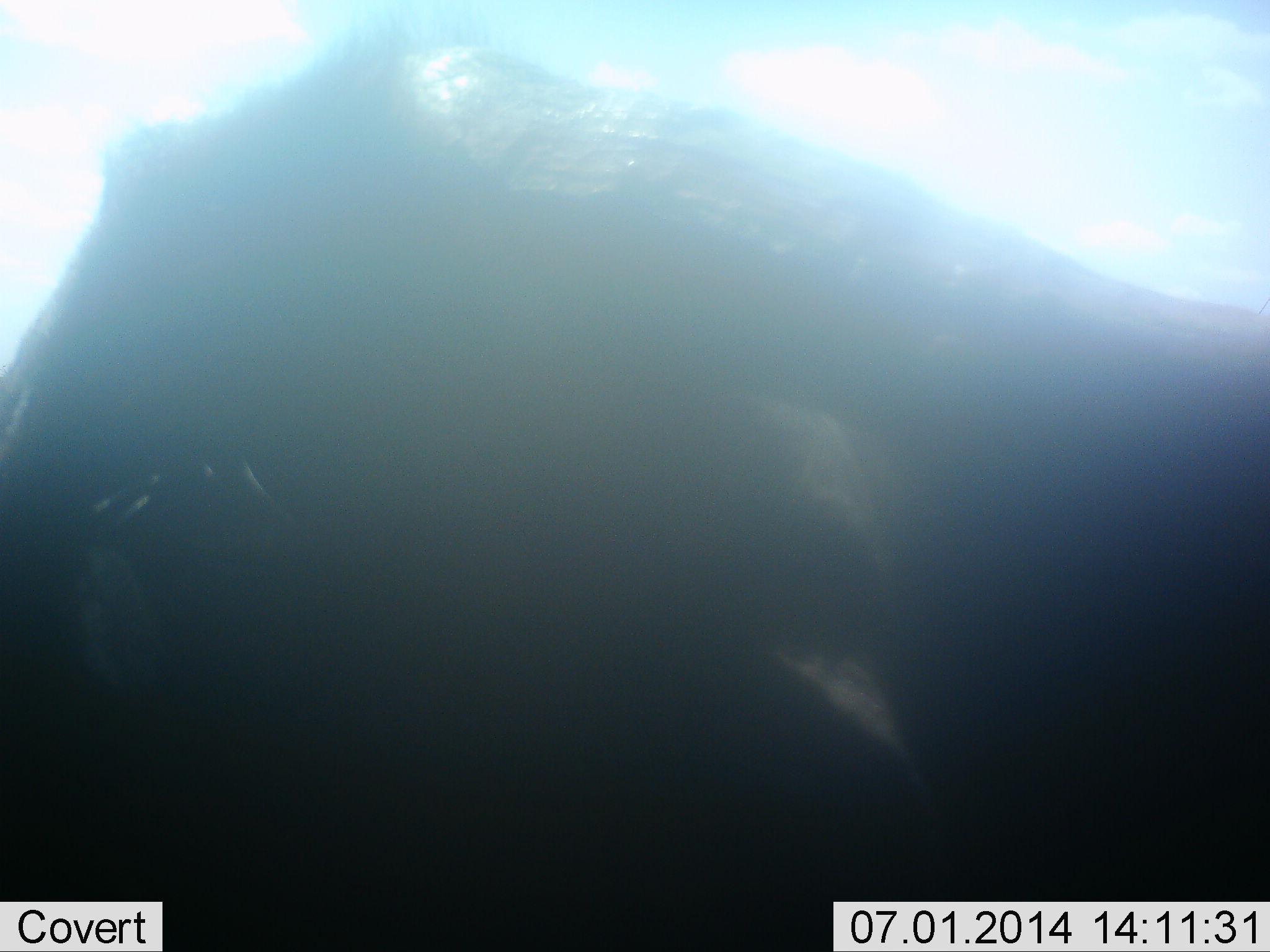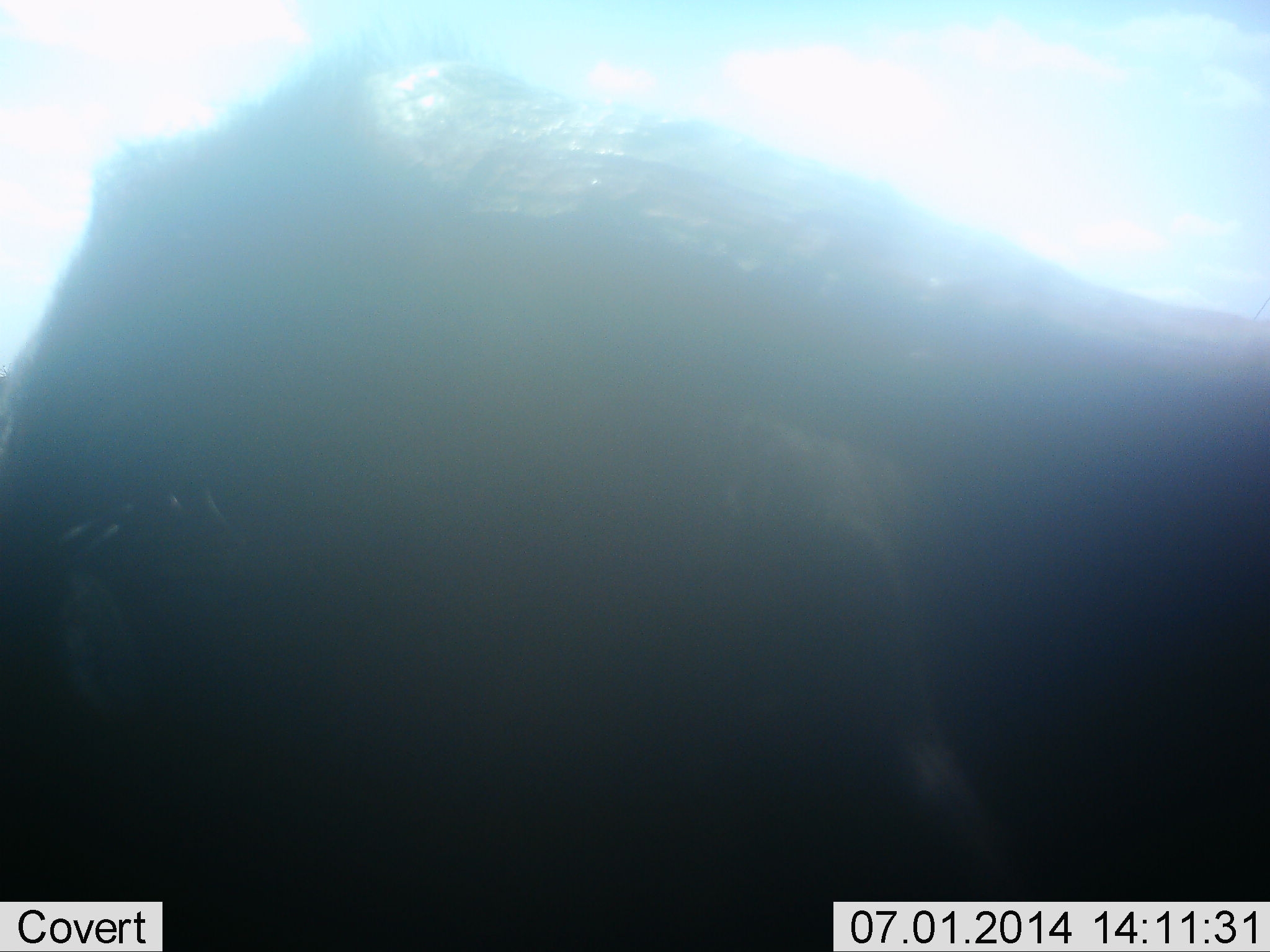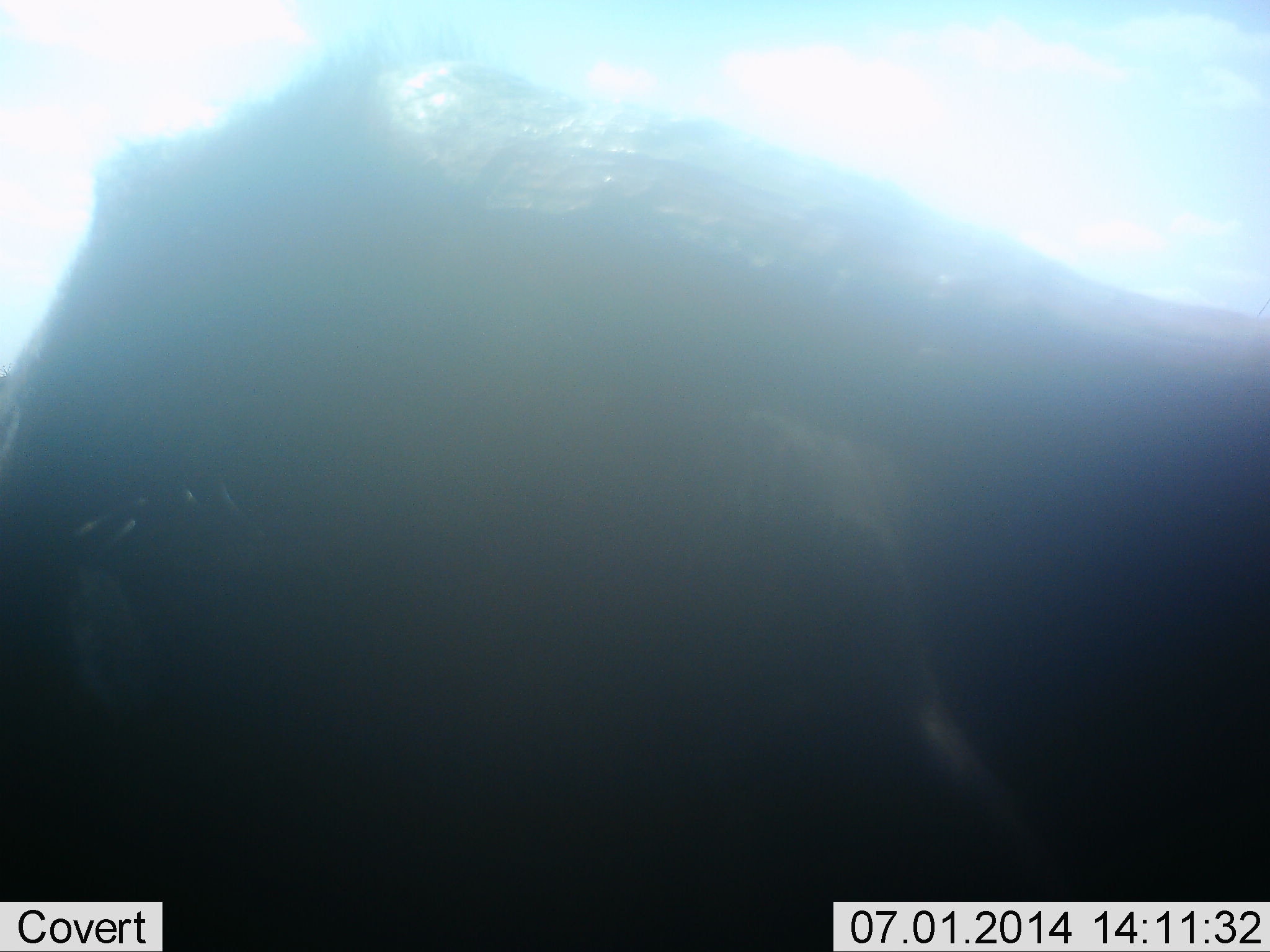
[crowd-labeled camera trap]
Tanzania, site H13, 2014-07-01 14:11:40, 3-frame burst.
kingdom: Animalia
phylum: Chordata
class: Mammalia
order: Artiodactyla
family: Bovidae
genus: Connochaetes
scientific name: Connochaetes taurinus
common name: blue wildebeest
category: wildebeest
Wildebeest (blue wildebeest) (Connochaetes taurinus), count 1. Behavior (volunteer vote fractions): standing 100%, resting 0%, moving 0%, interacting 33%. Young present (vote fraction): 0%. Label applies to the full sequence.